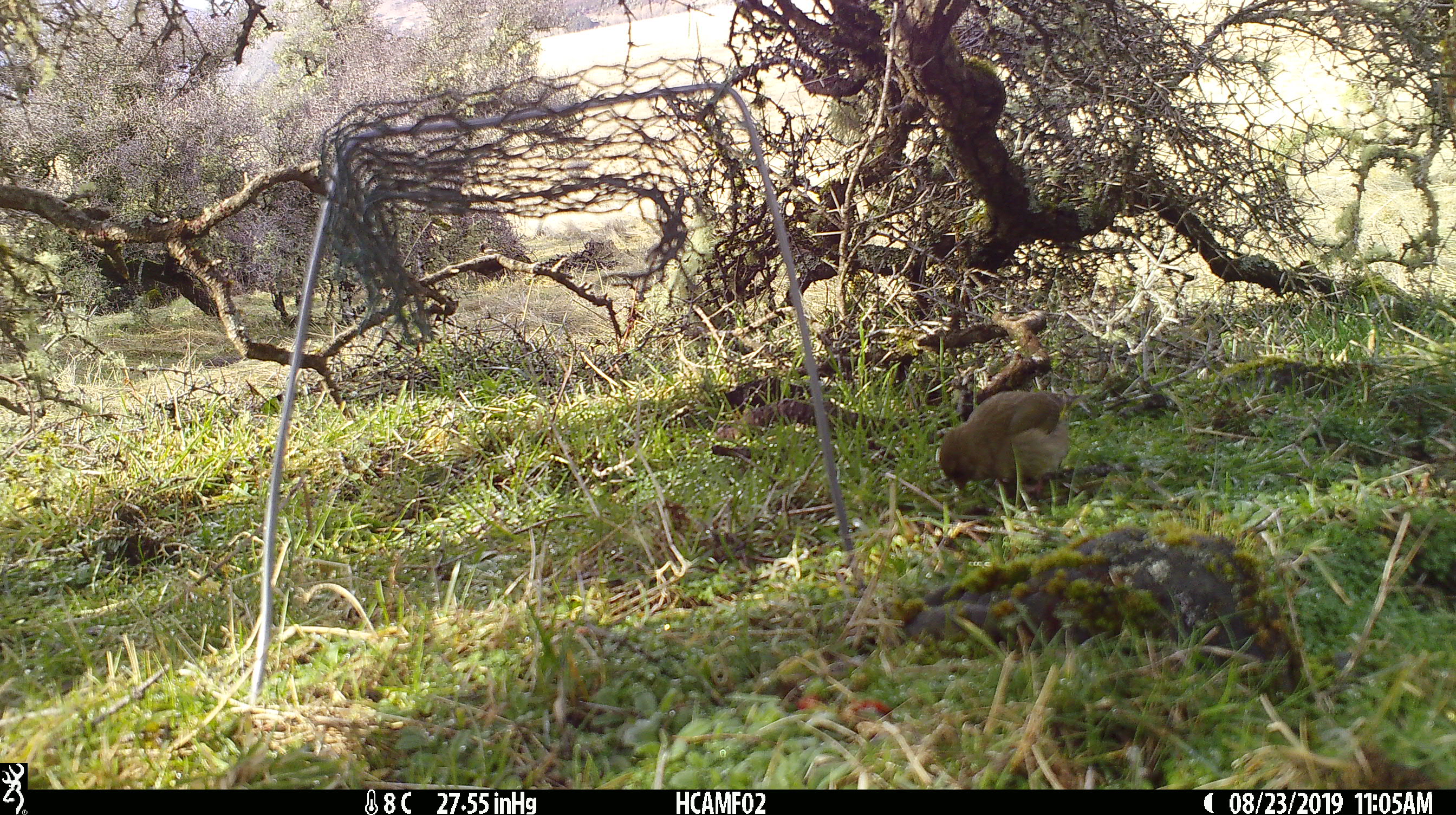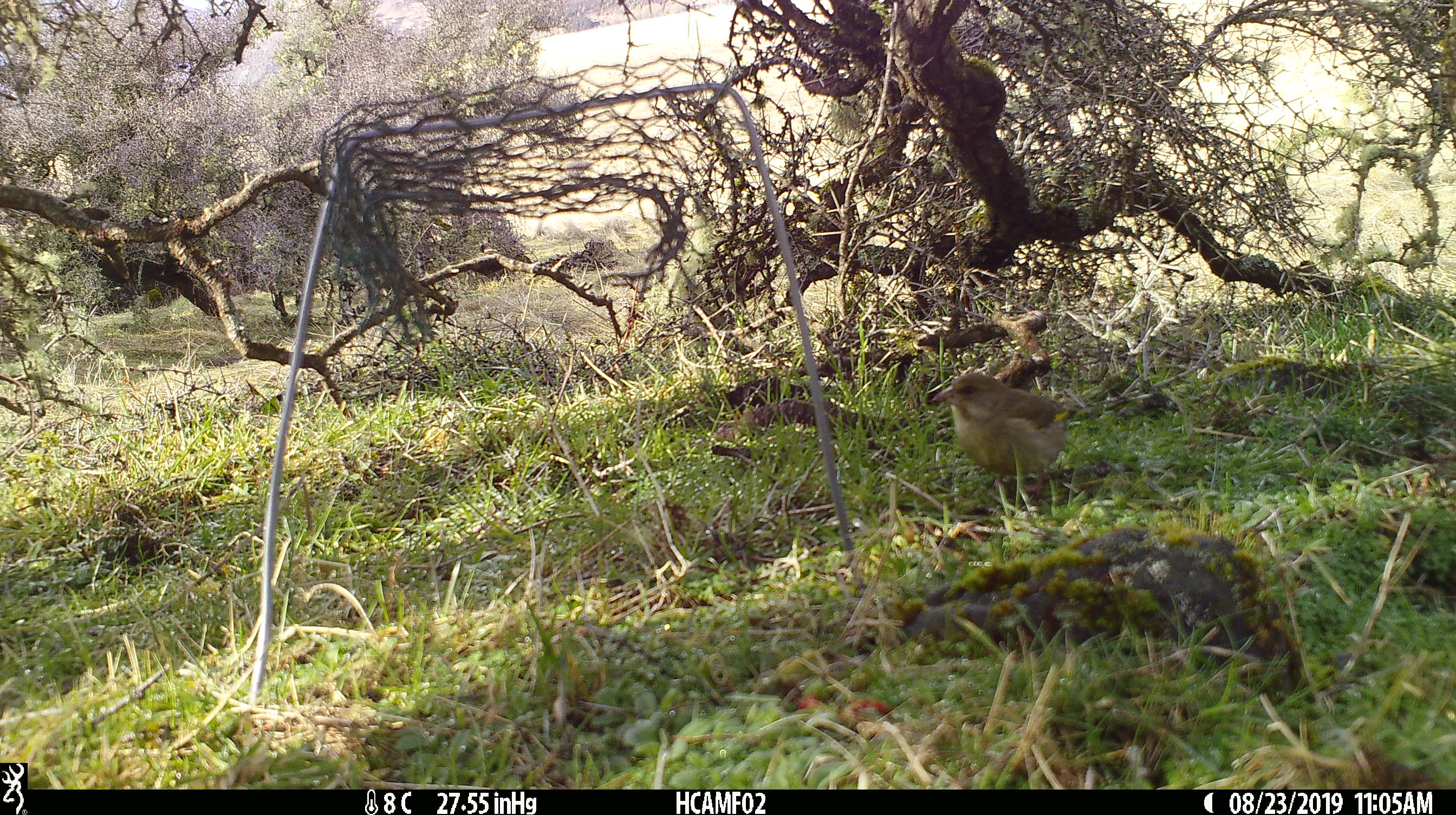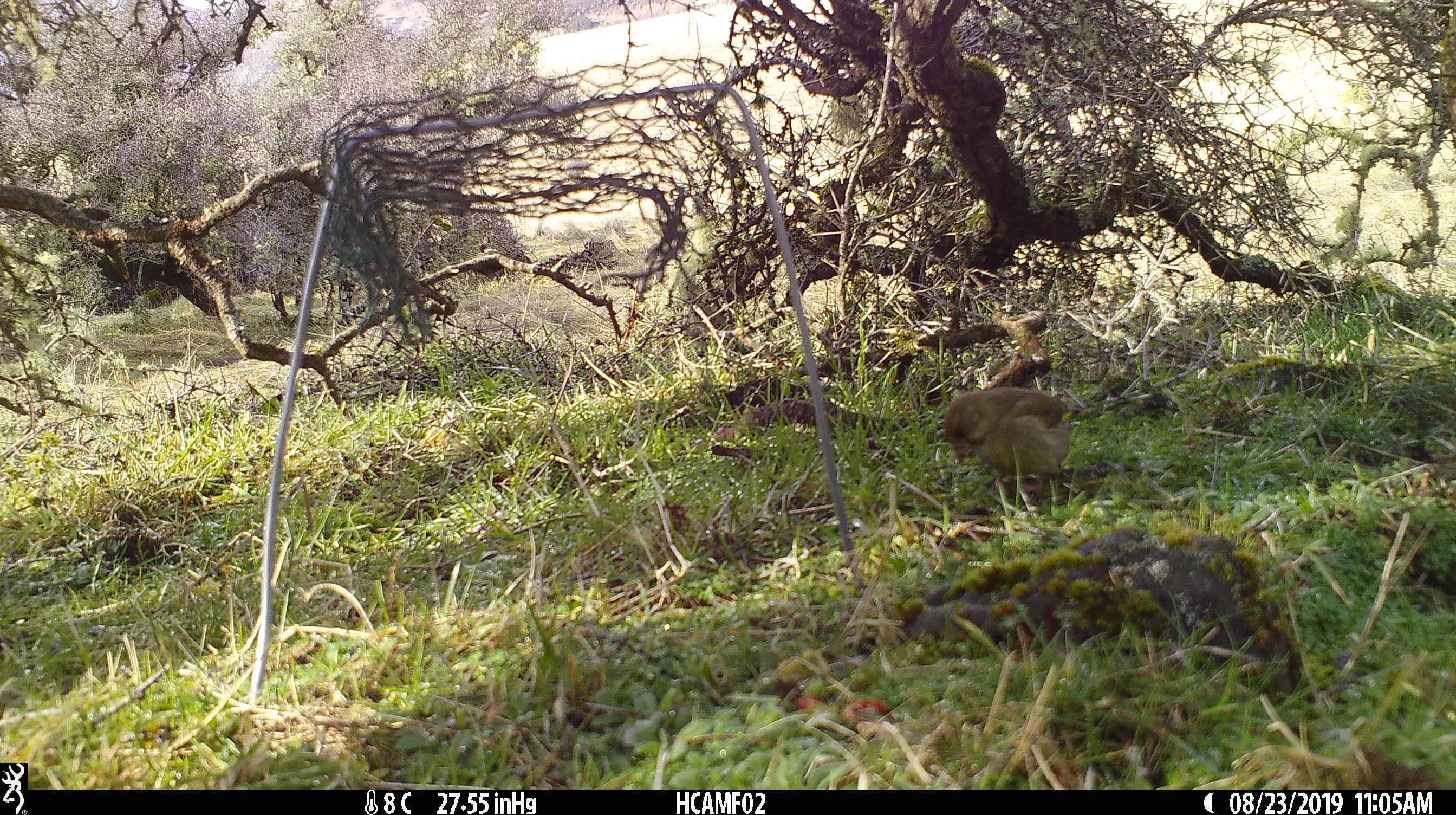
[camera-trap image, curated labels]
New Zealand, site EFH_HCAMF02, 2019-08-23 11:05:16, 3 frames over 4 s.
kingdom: Animalia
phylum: Chordata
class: Aves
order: Passeriformes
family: Fringillidae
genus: Chloris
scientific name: Chloris chloris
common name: greenfinch